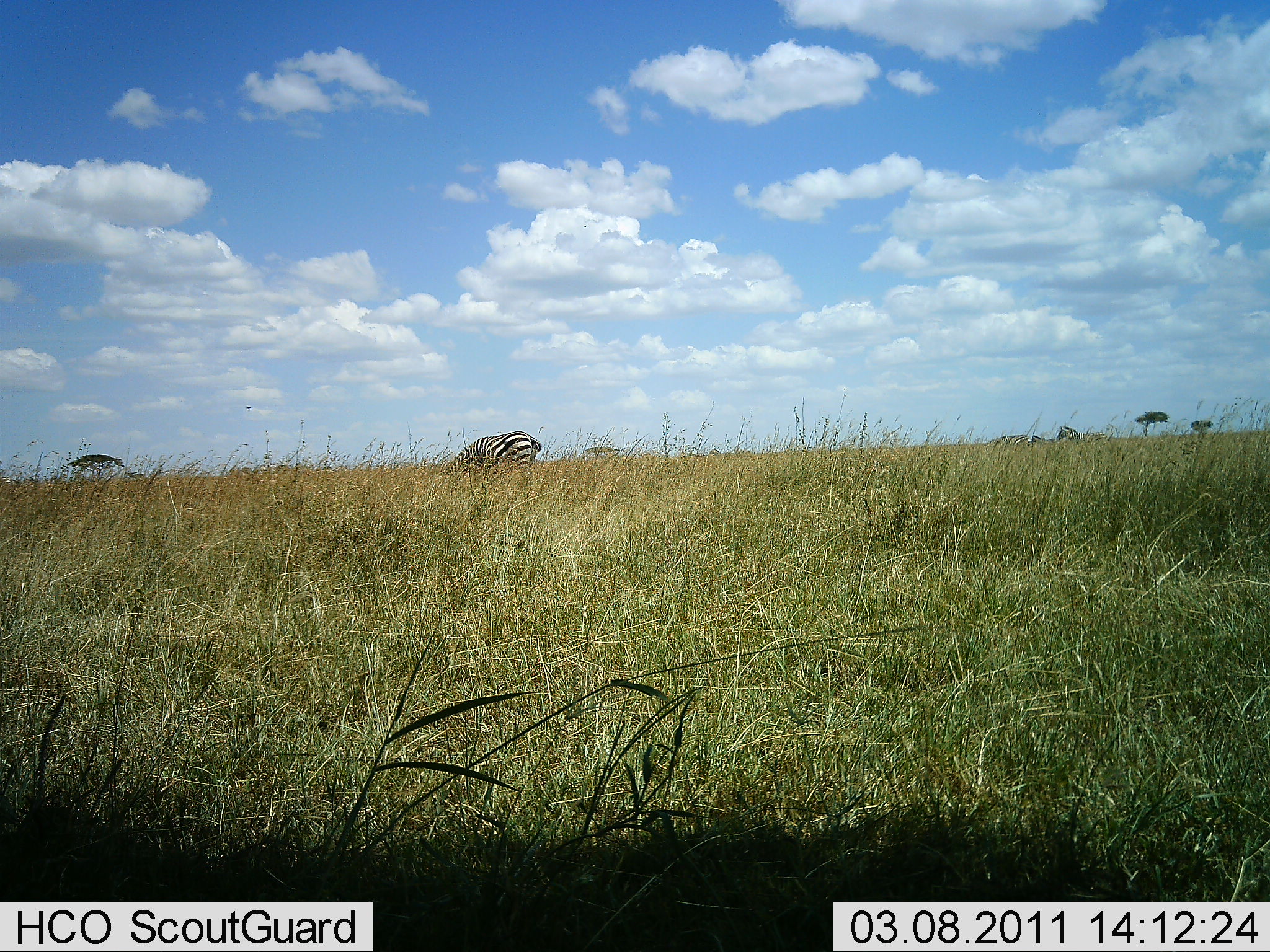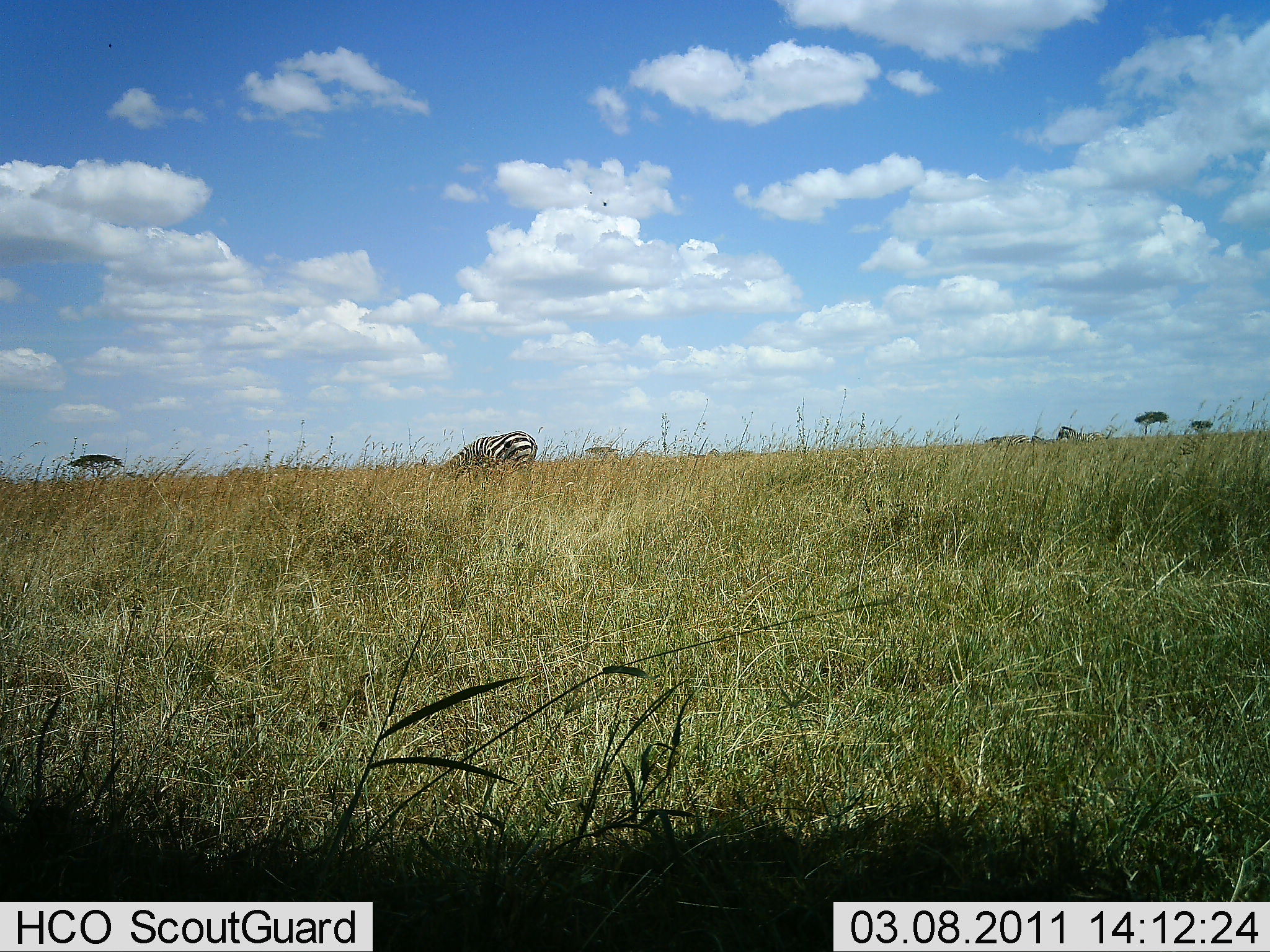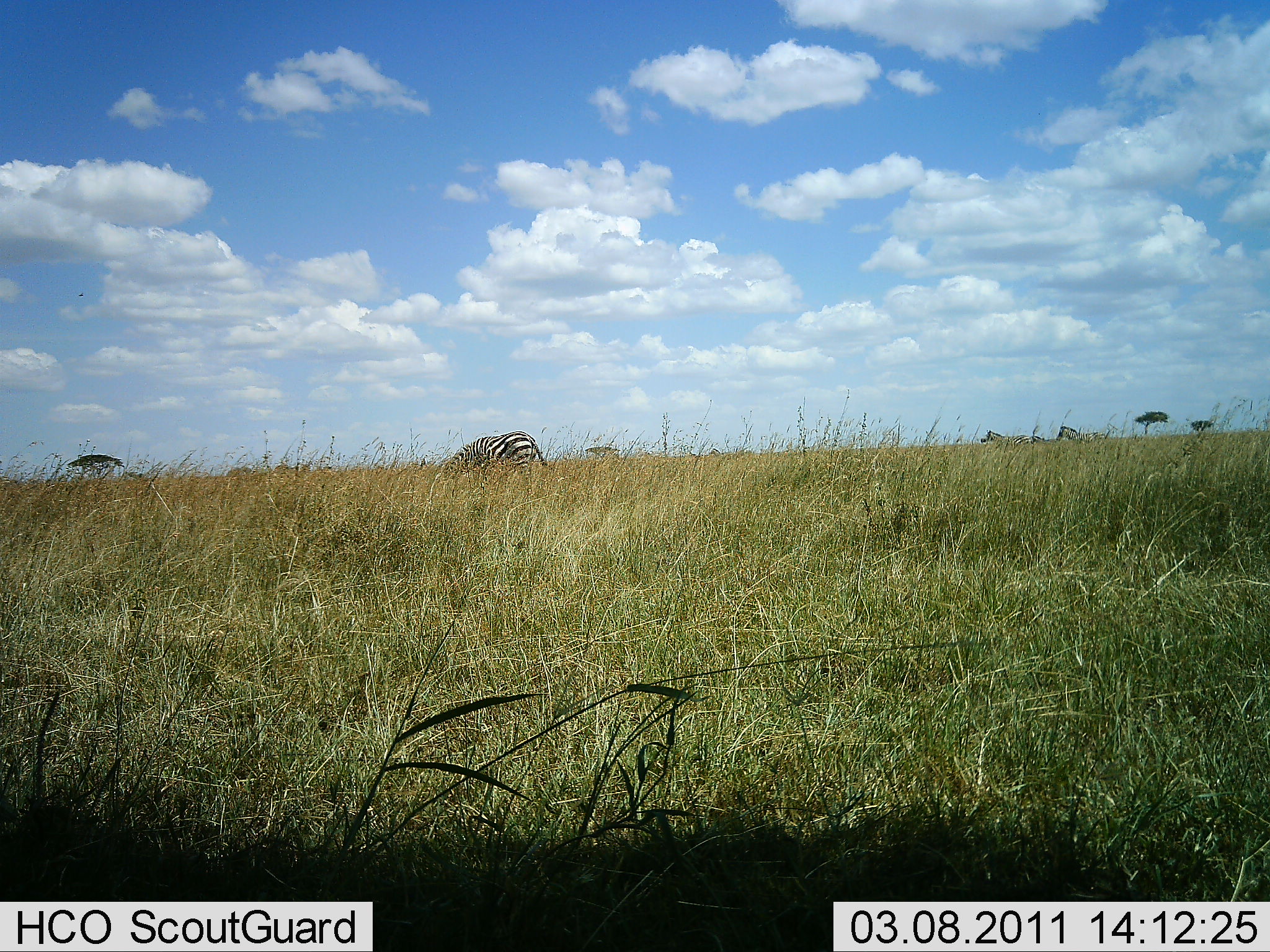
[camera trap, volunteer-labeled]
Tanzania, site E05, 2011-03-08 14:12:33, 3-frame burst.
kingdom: Animalia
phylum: Chordata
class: Mammalia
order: Perissodactyla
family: Equidae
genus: Equus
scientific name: Equus quagga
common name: plains zebra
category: zebra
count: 2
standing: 33%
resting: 0%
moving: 0%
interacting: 0%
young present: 0%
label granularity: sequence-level